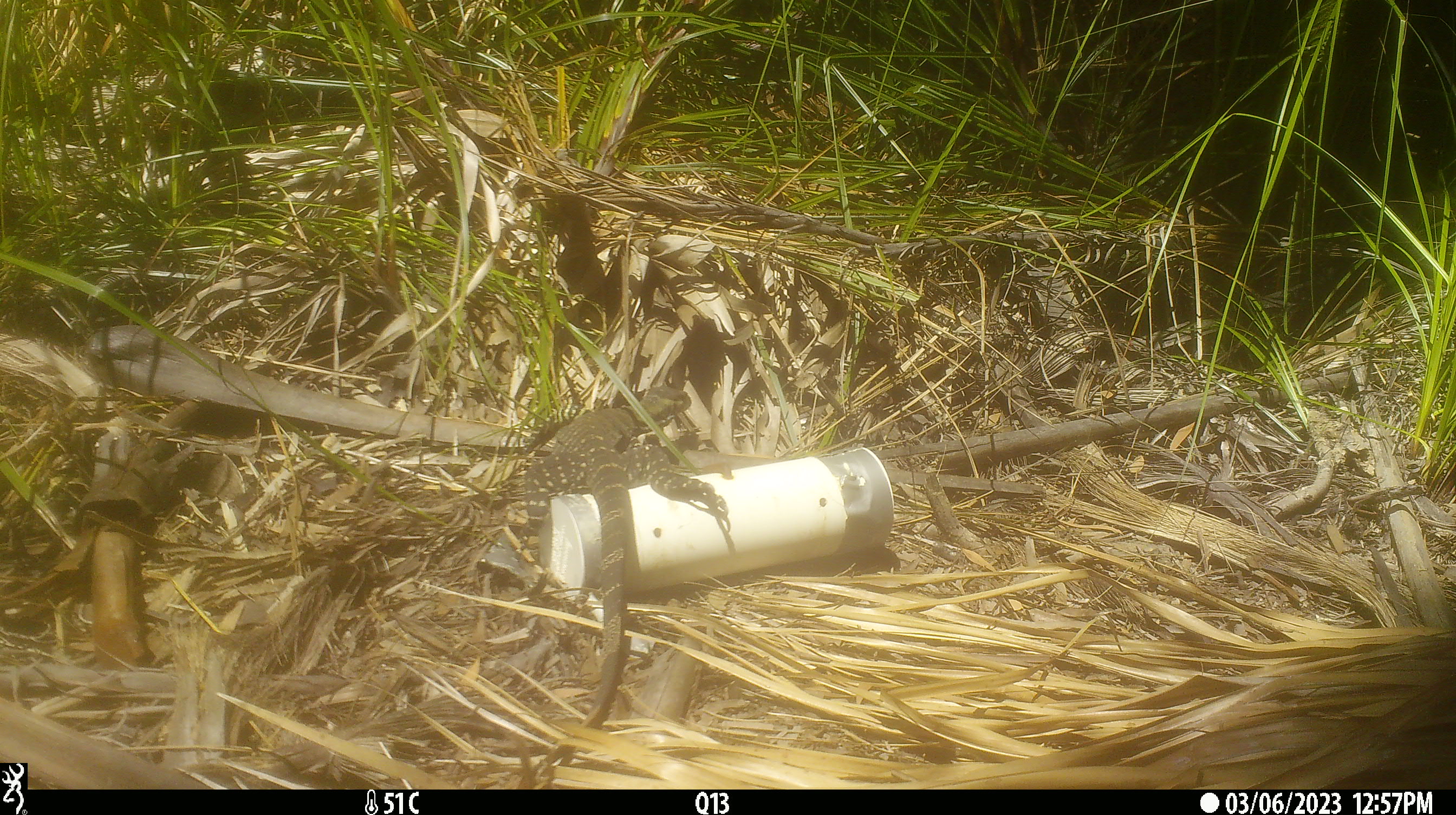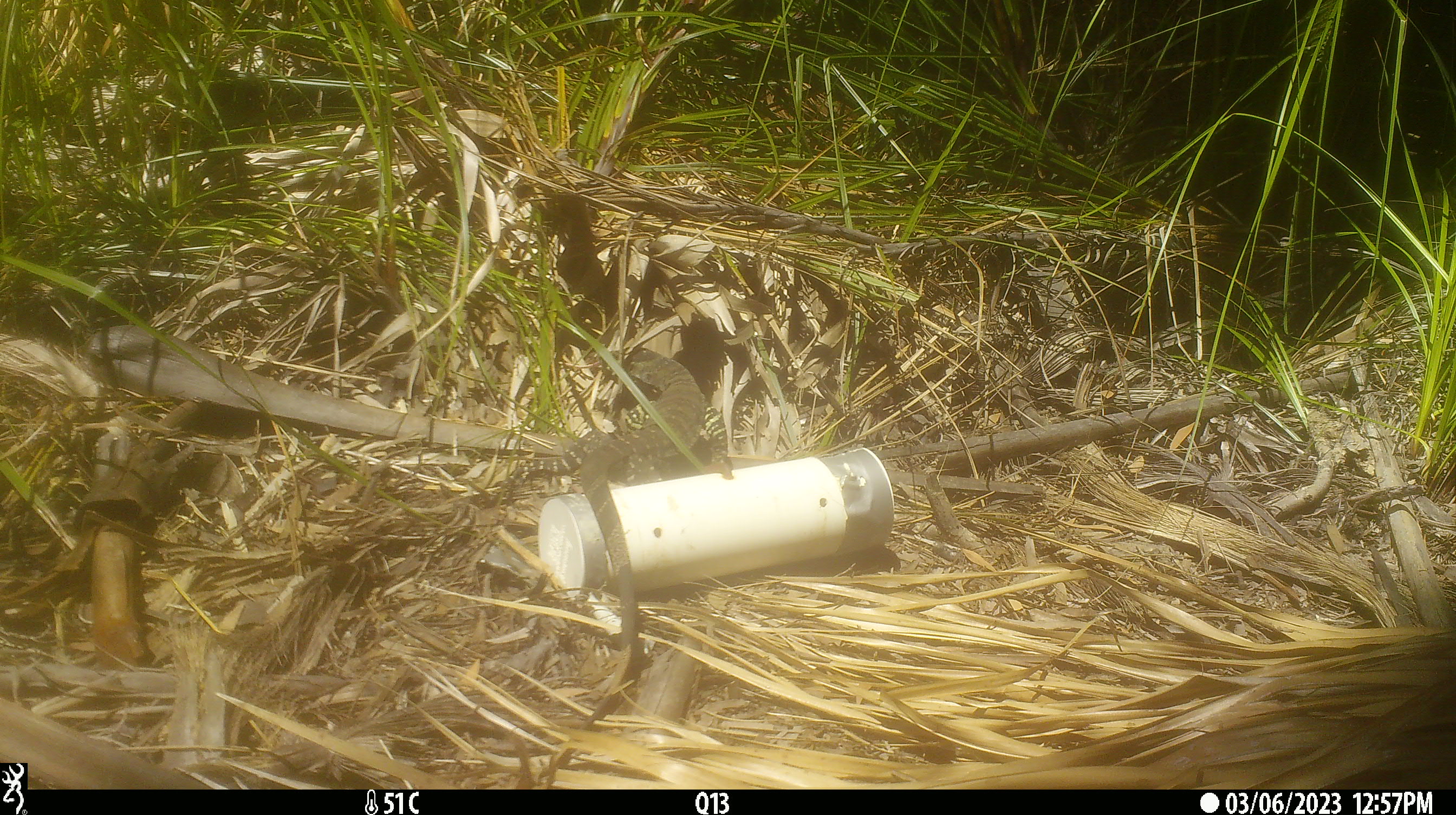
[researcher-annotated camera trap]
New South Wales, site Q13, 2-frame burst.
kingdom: Animalia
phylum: Chordata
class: Reptilia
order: Squamata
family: Varanidae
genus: Varanus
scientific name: Varanus varius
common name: lace monitor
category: goanna